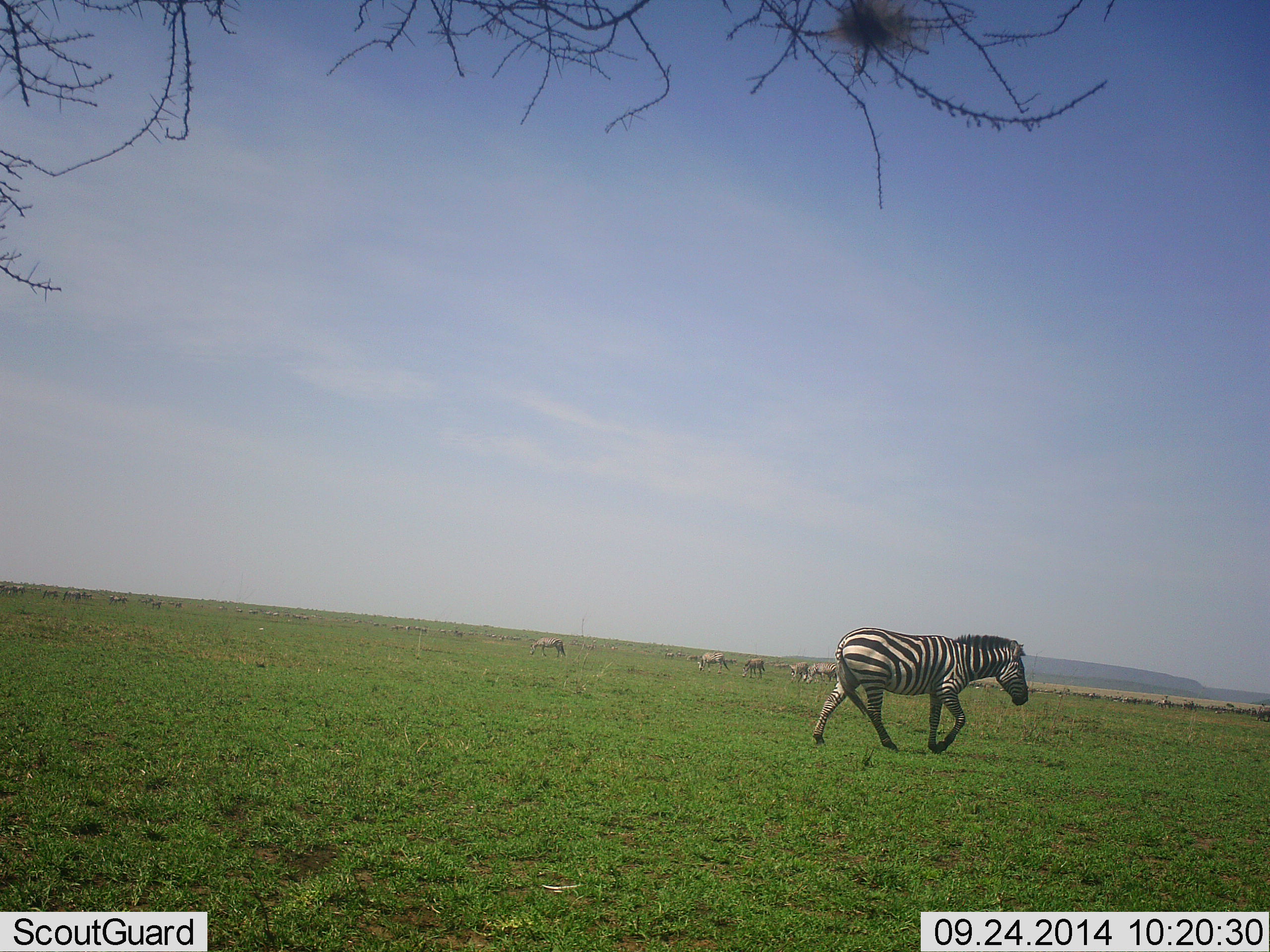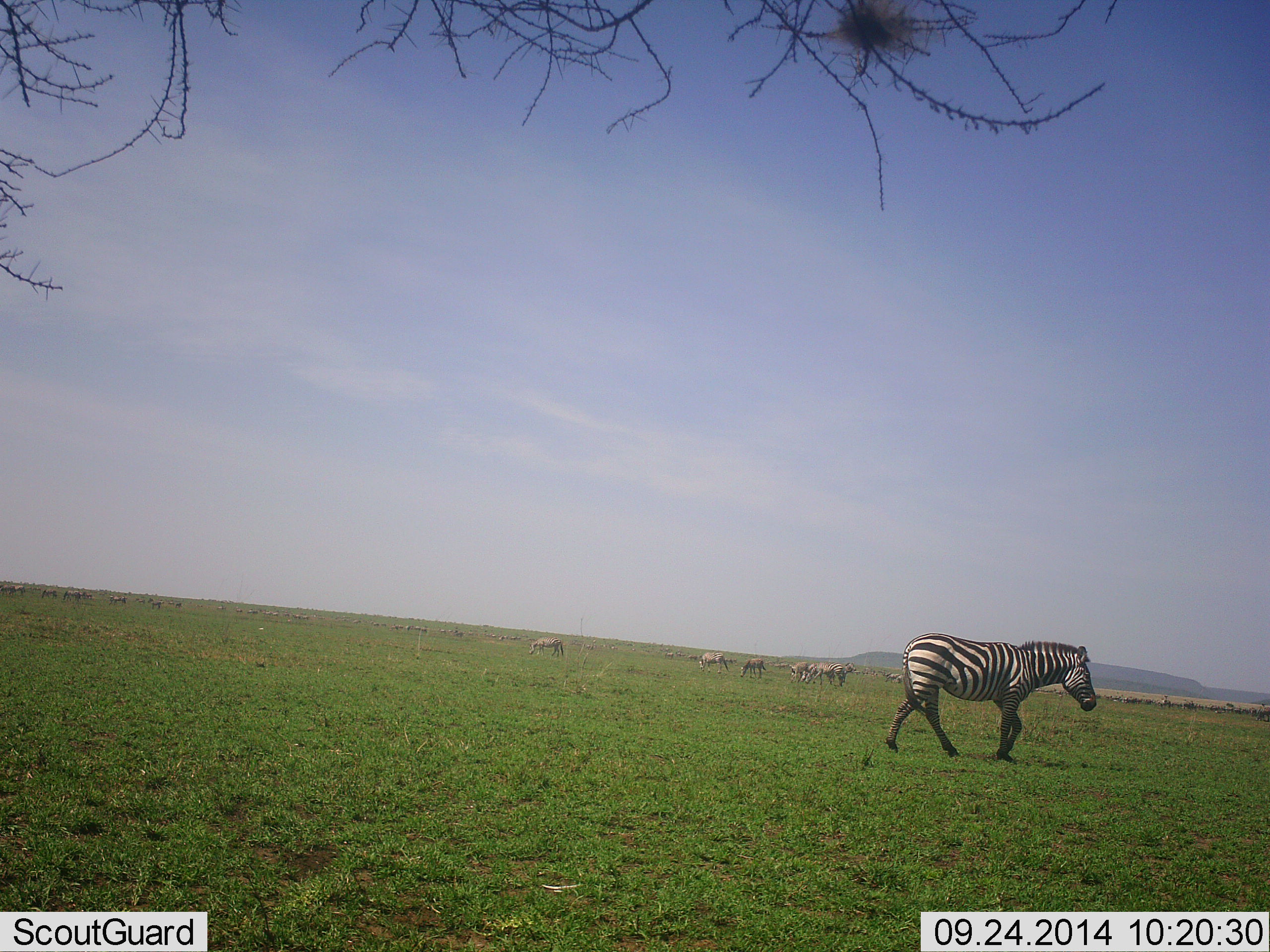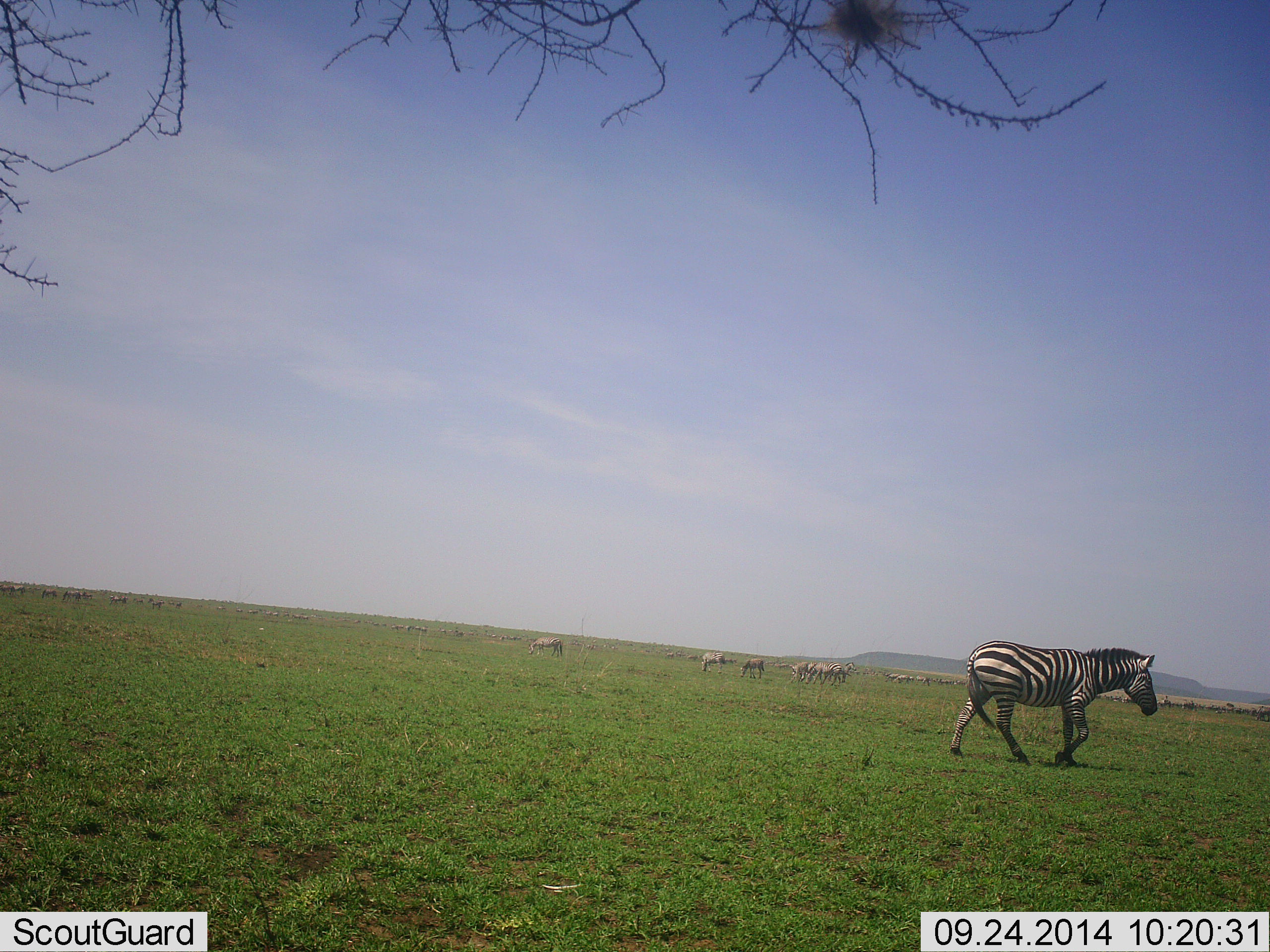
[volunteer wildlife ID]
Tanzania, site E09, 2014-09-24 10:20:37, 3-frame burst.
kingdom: Animalia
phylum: Chordata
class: Mammalia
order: Perissodactyla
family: Equidae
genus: Equus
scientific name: Equus quagga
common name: plains zebra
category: zebra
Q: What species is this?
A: Zebra (plains zebra) (Equus quagga).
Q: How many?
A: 6.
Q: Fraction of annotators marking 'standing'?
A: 18%.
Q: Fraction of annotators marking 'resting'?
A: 0%.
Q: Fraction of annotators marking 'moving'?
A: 100%.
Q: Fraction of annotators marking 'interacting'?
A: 0%.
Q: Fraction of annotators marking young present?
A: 0%.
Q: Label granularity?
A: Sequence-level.